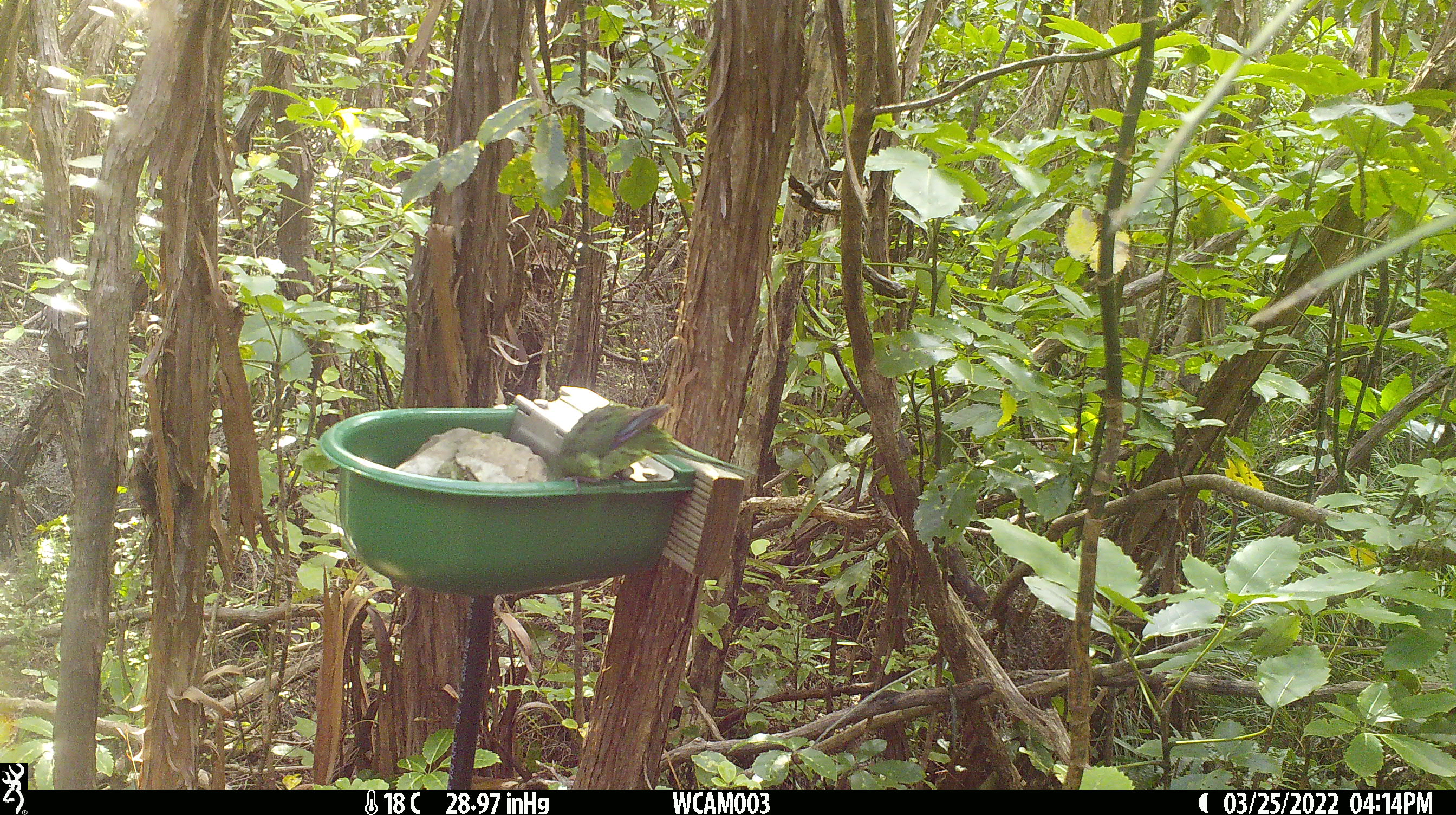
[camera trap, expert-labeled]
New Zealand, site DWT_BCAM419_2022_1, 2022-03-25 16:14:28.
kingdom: Animalia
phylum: Chordata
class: Aves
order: Psittaciformes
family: Psittaculidae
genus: Cyanoramphus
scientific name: Cyanoramphus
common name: parakeet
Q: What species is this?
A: Parakeet (Cyanoramphus).